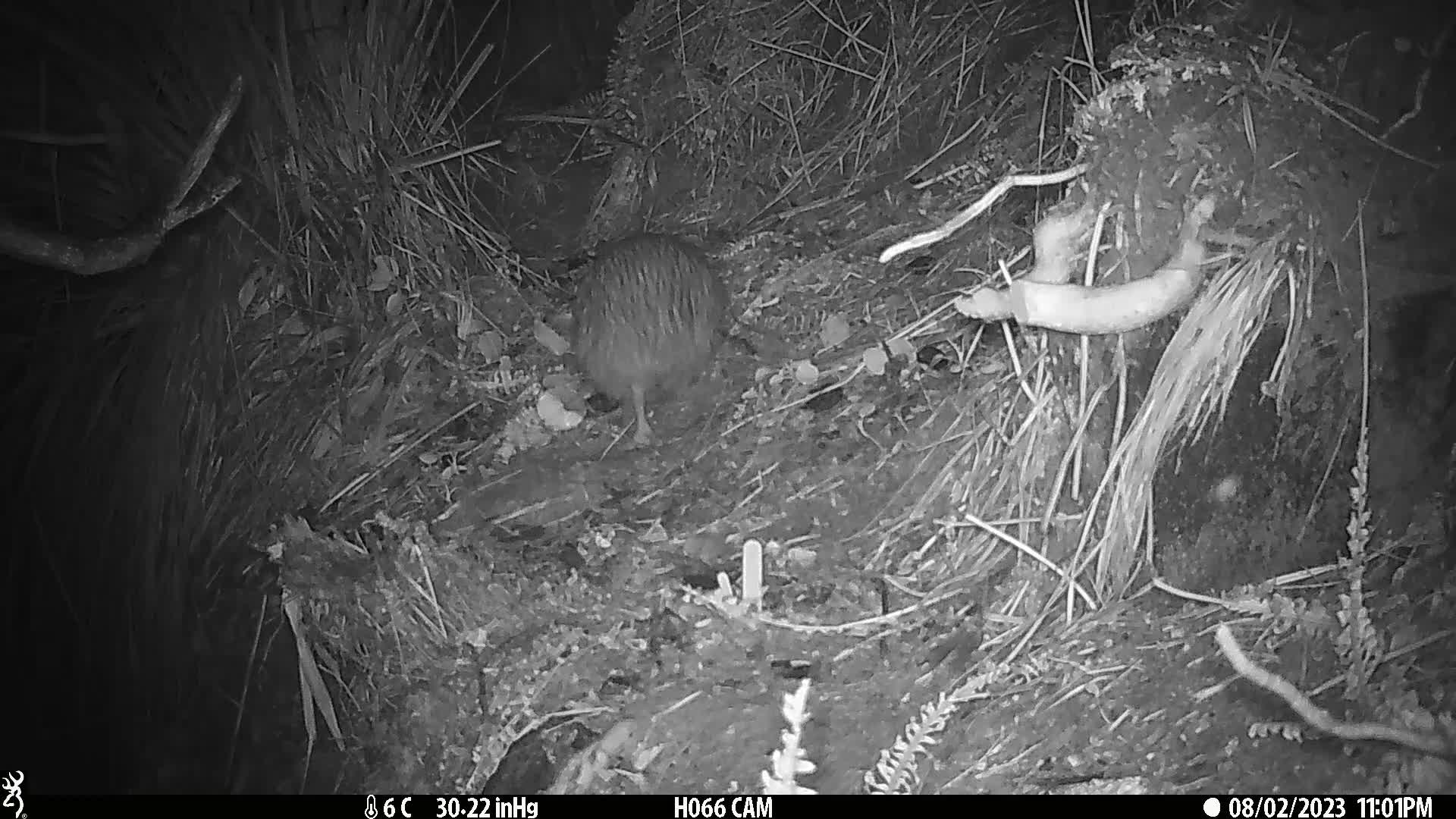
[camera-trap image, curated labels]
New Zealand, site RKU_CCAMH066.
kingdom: Animalia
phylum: Chordata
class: Aves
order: Apterygiformes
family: Apterygidae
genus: Apteryx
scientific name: Apteryx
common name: kiwi